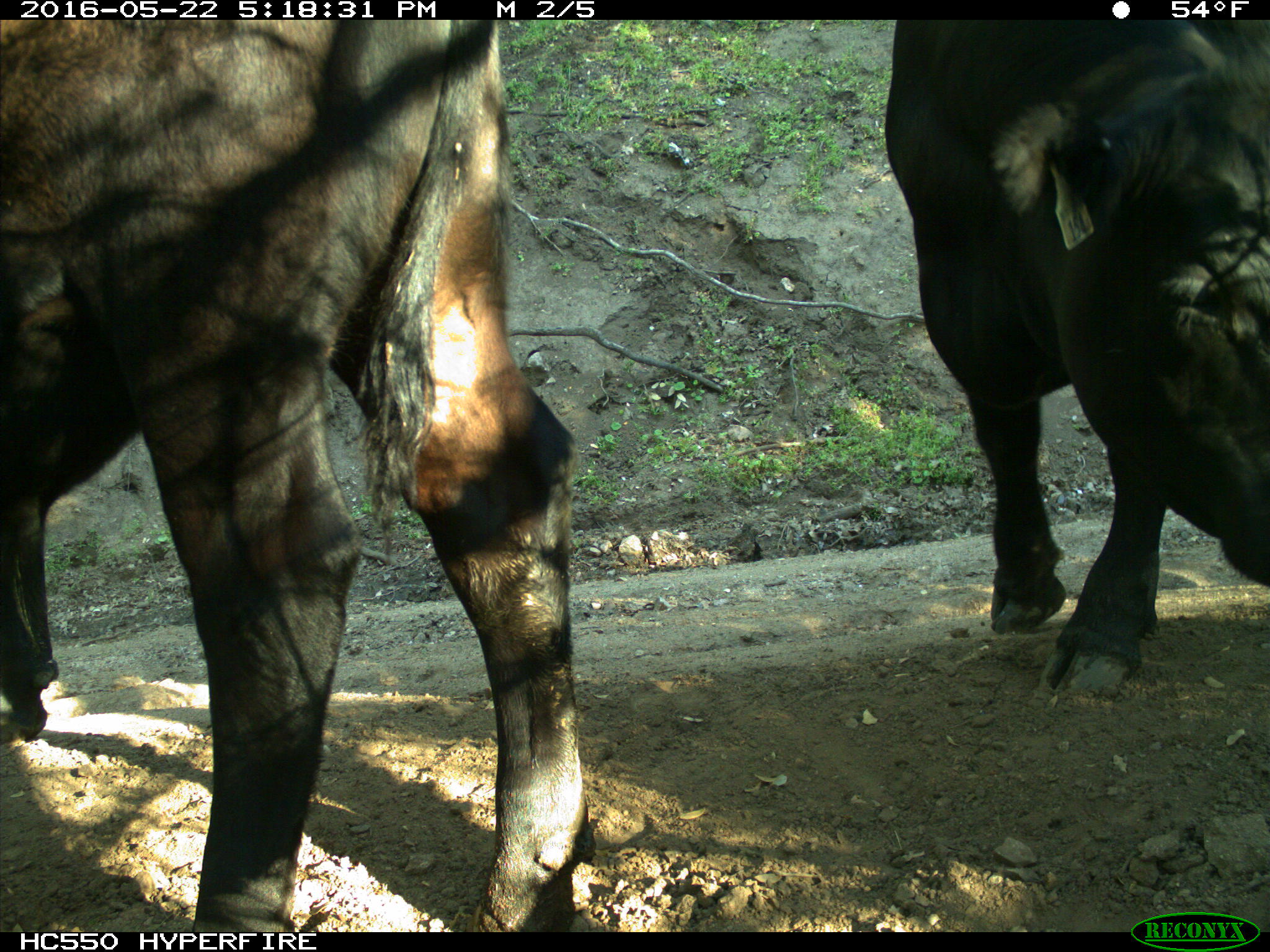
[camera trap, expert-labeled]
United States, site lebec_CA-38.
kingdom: Animalia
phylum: Chordata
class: Mammalia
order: Artiodactyla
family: Bovidae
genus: Bos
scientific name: Bos taurus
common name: domestic cow